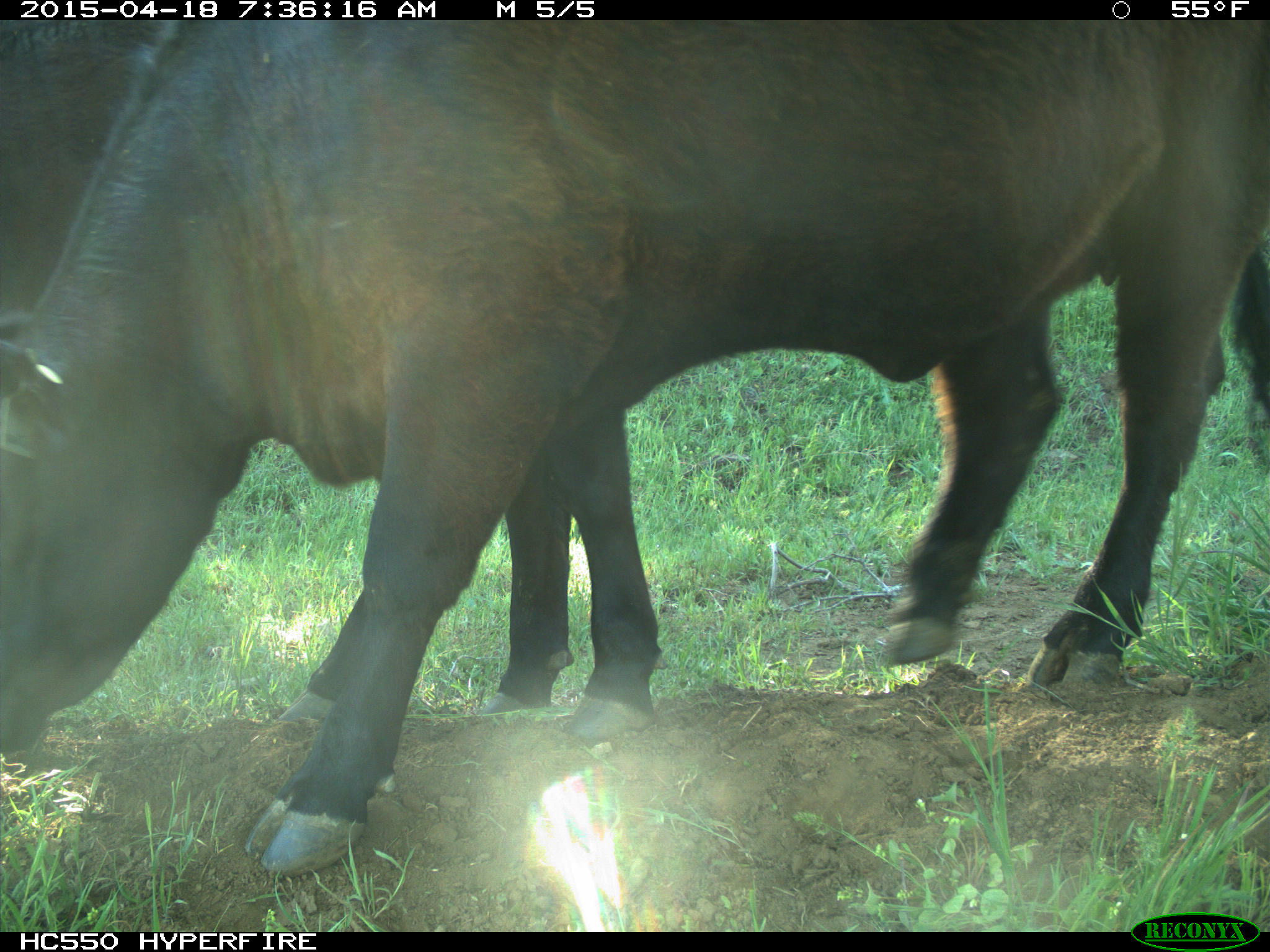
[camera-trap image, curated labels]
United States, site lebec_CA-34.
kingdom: Animalia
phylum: Chordata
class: Mammalia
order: Artiodactyla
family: Bovidae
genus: Bos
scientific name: Bos taurus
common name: domestic cow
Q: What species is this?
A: Bos taurus (domestic cow).